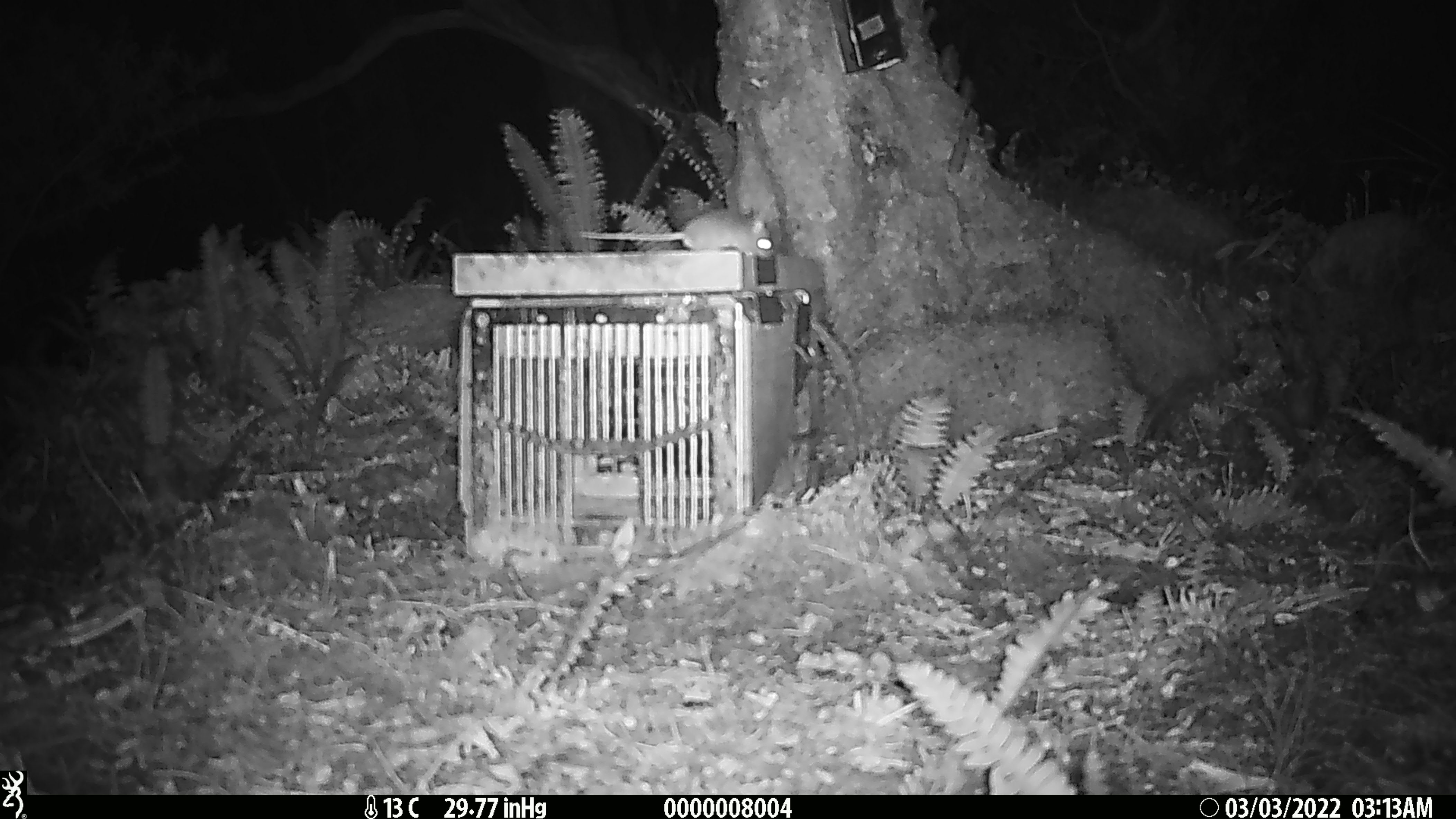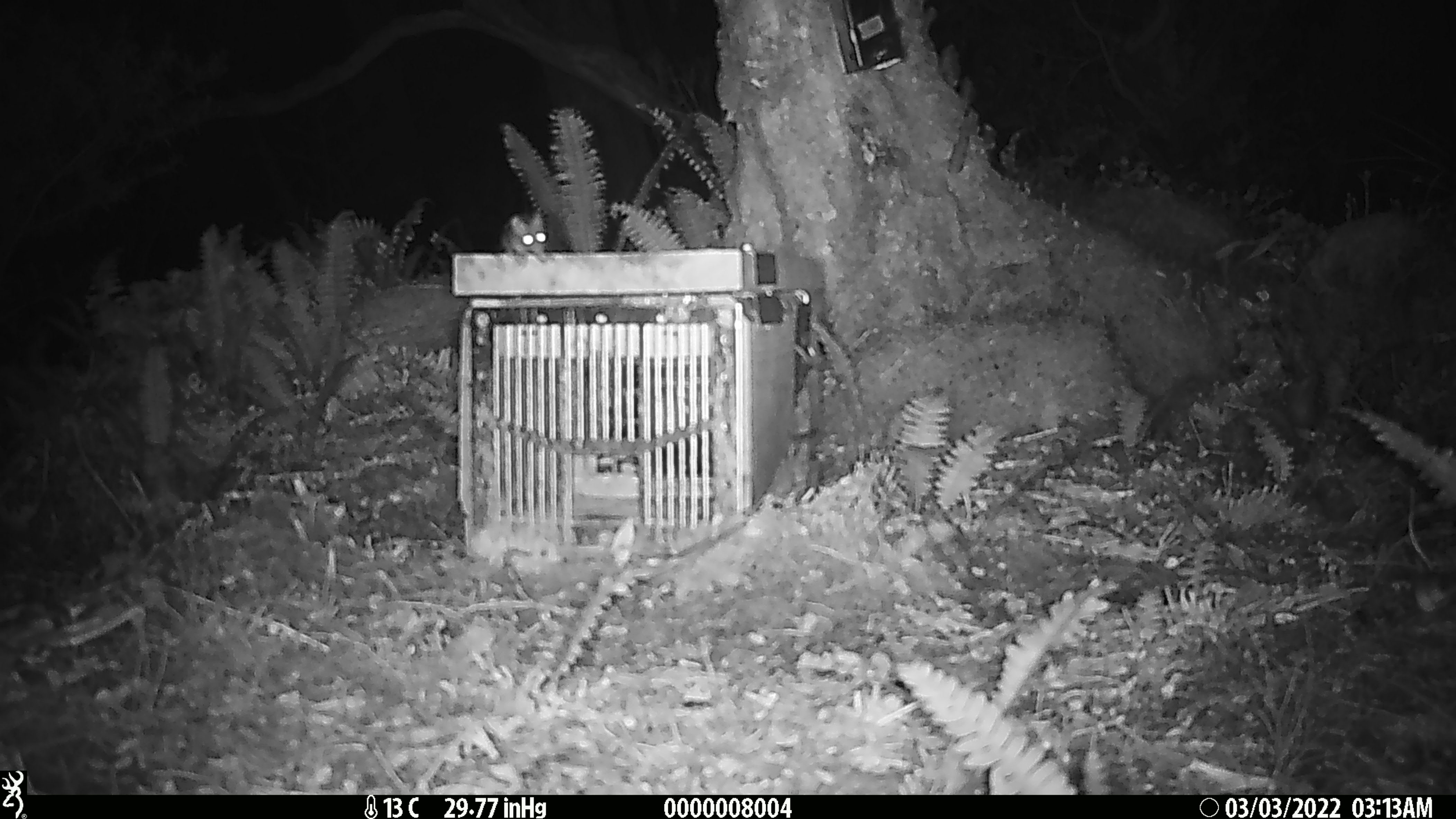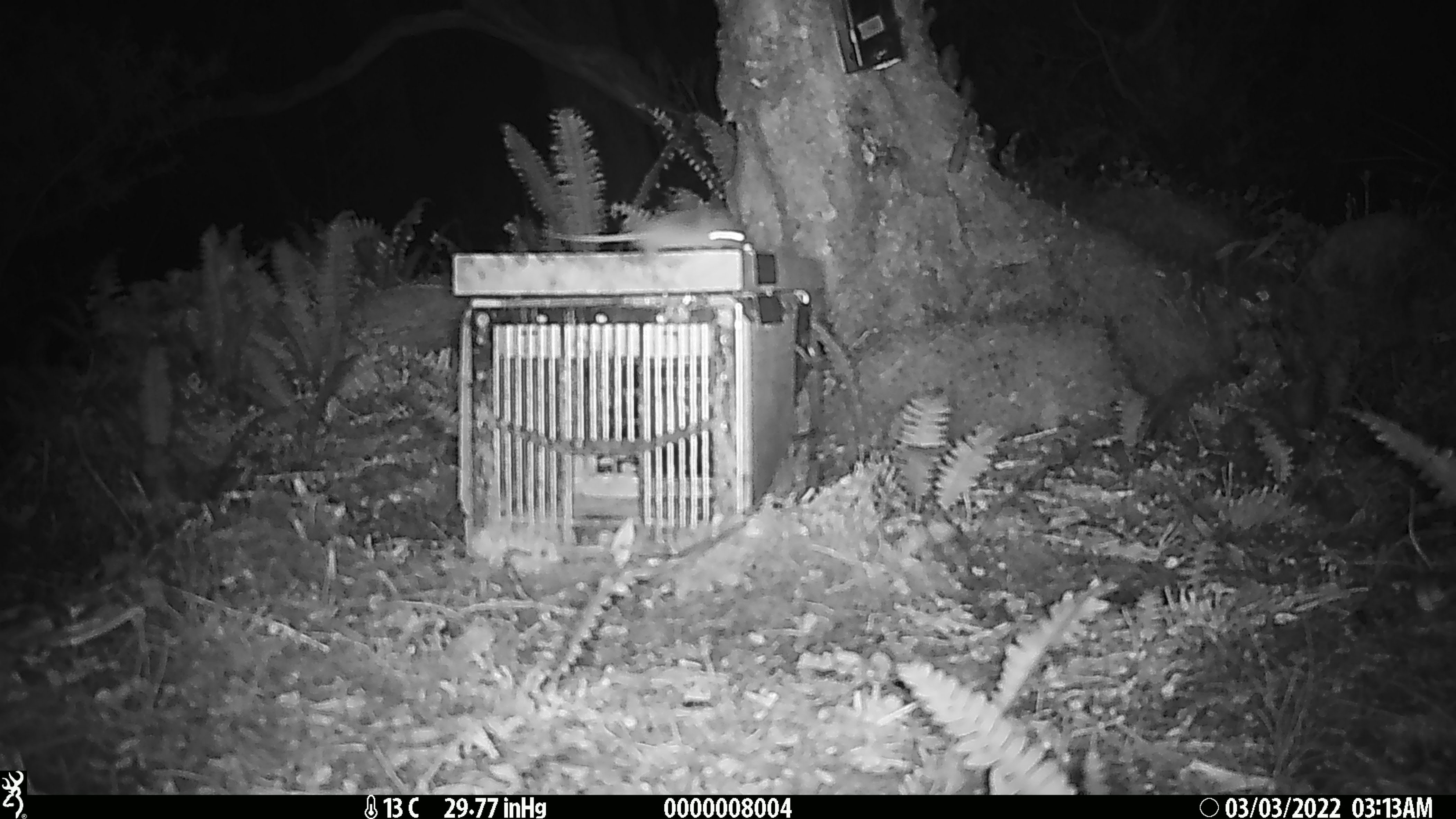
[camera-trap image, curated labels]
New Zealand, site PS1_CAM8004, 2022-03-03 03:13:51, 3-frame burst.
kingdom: Animalia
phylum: Chordata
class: Mammalia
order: Rodentia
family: Muridae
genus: Mus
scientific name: Mus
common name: mouse